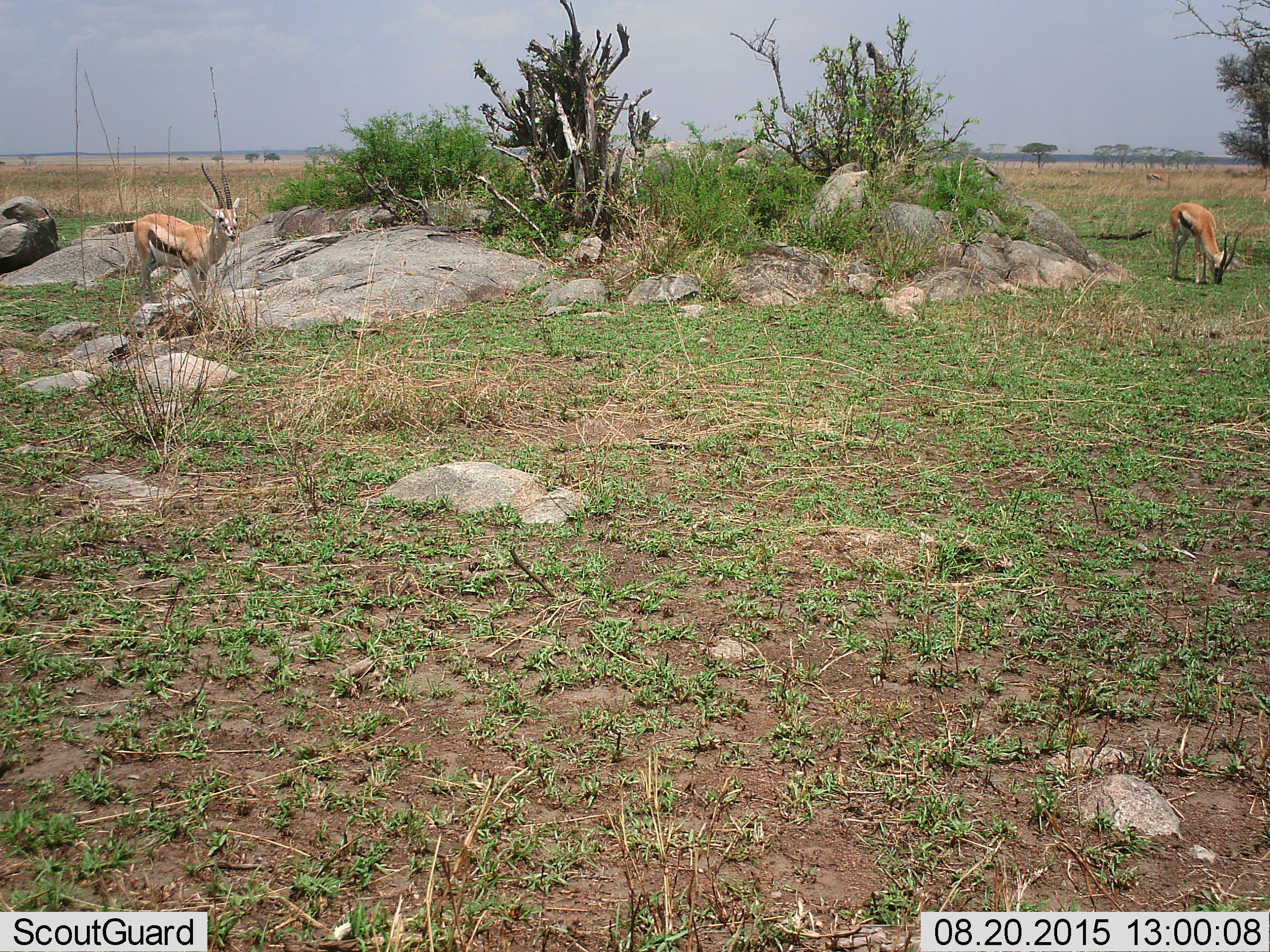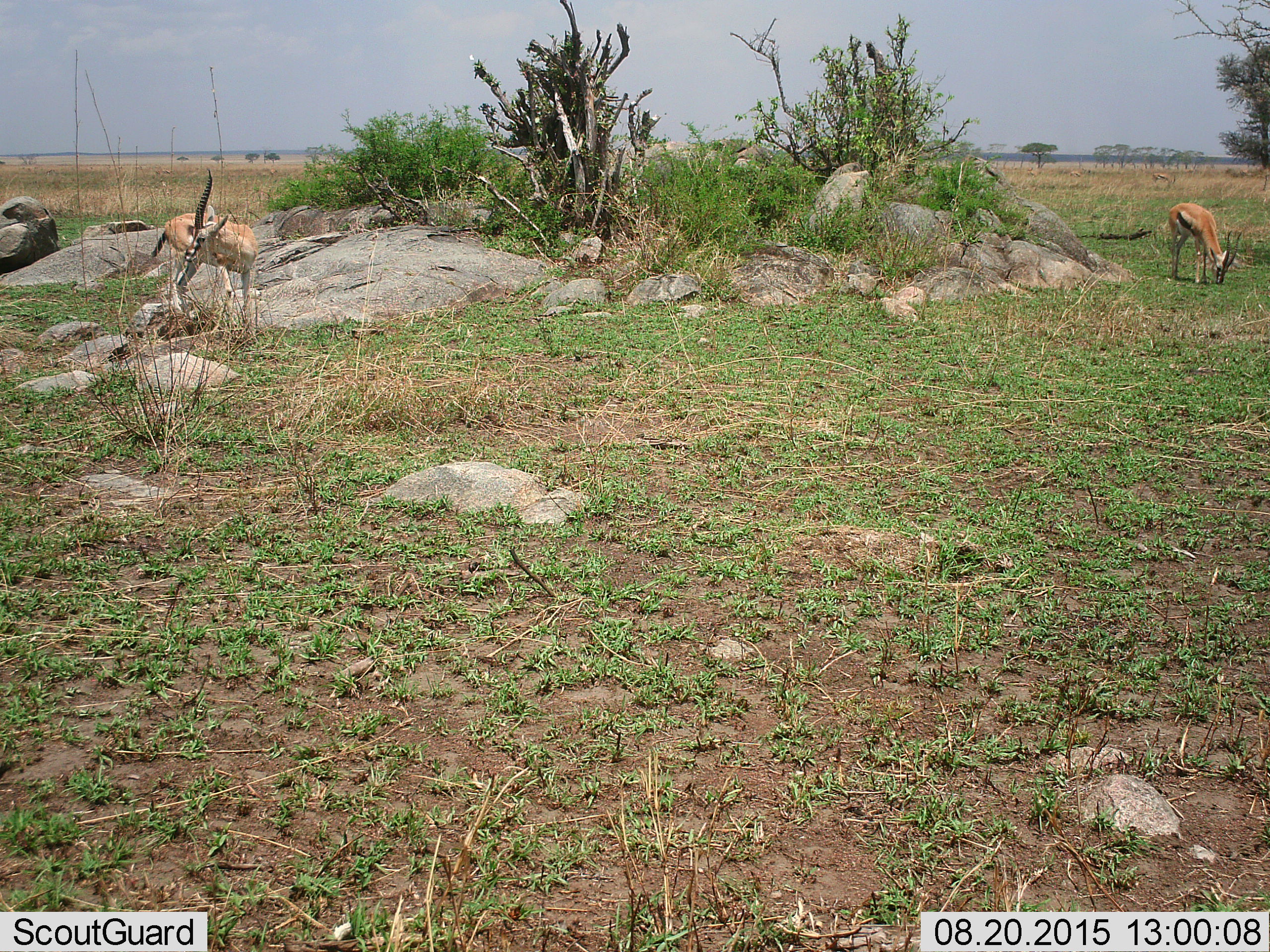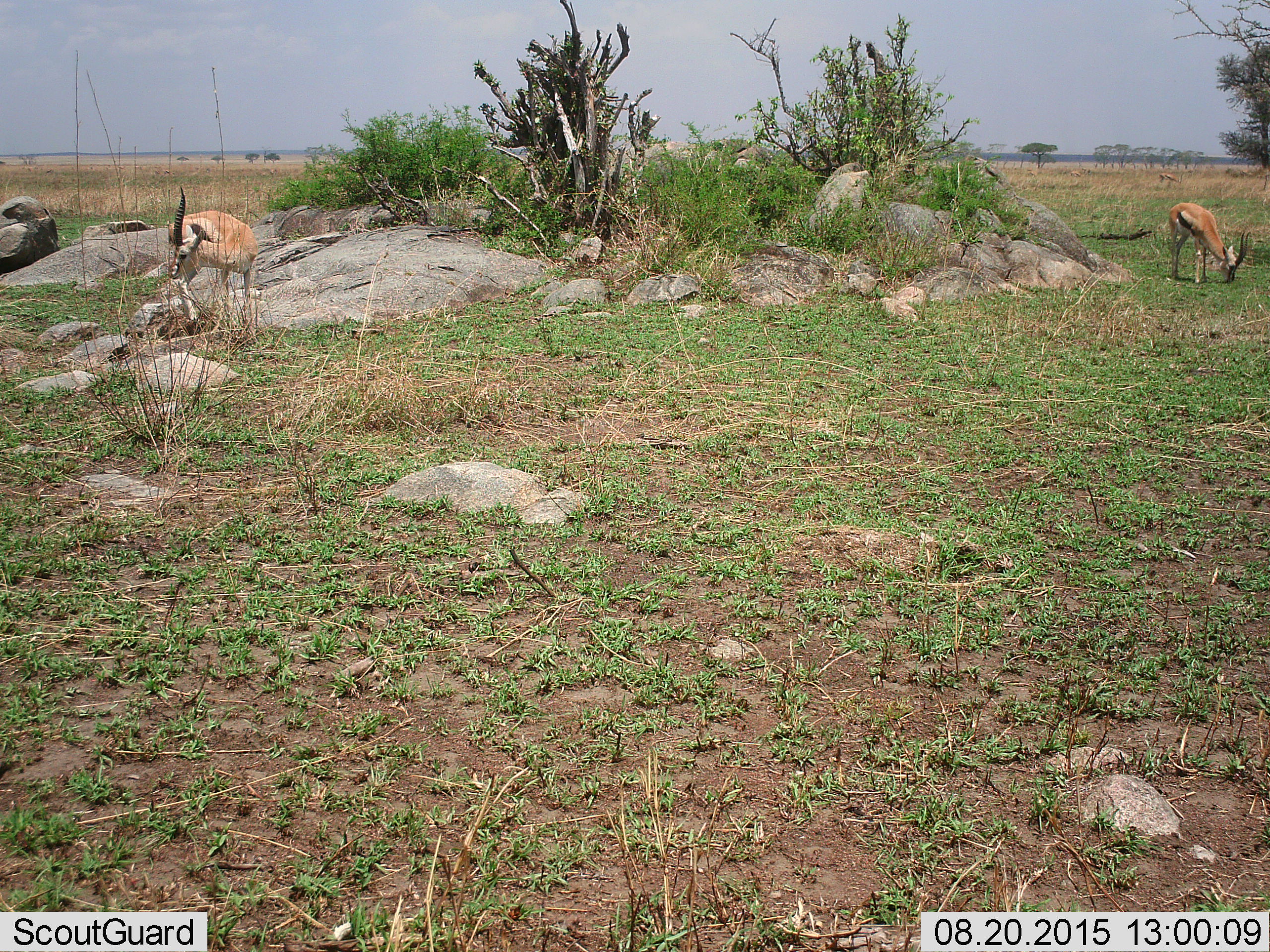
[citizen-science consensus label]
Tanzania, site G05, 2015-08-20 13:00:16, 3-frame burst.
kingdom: Animalia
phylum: Chordata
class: Mammalia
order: Artiodactyla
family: Bovidae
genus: Eudorcas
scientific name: Eudorcas thomsonii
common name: thomson's gazelle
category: gazellethomsons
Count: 3.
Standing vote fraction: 70%.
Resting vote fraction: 0%.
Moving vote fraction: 30%.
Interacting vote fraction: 0%.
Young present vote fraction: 0%.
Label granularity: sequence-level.